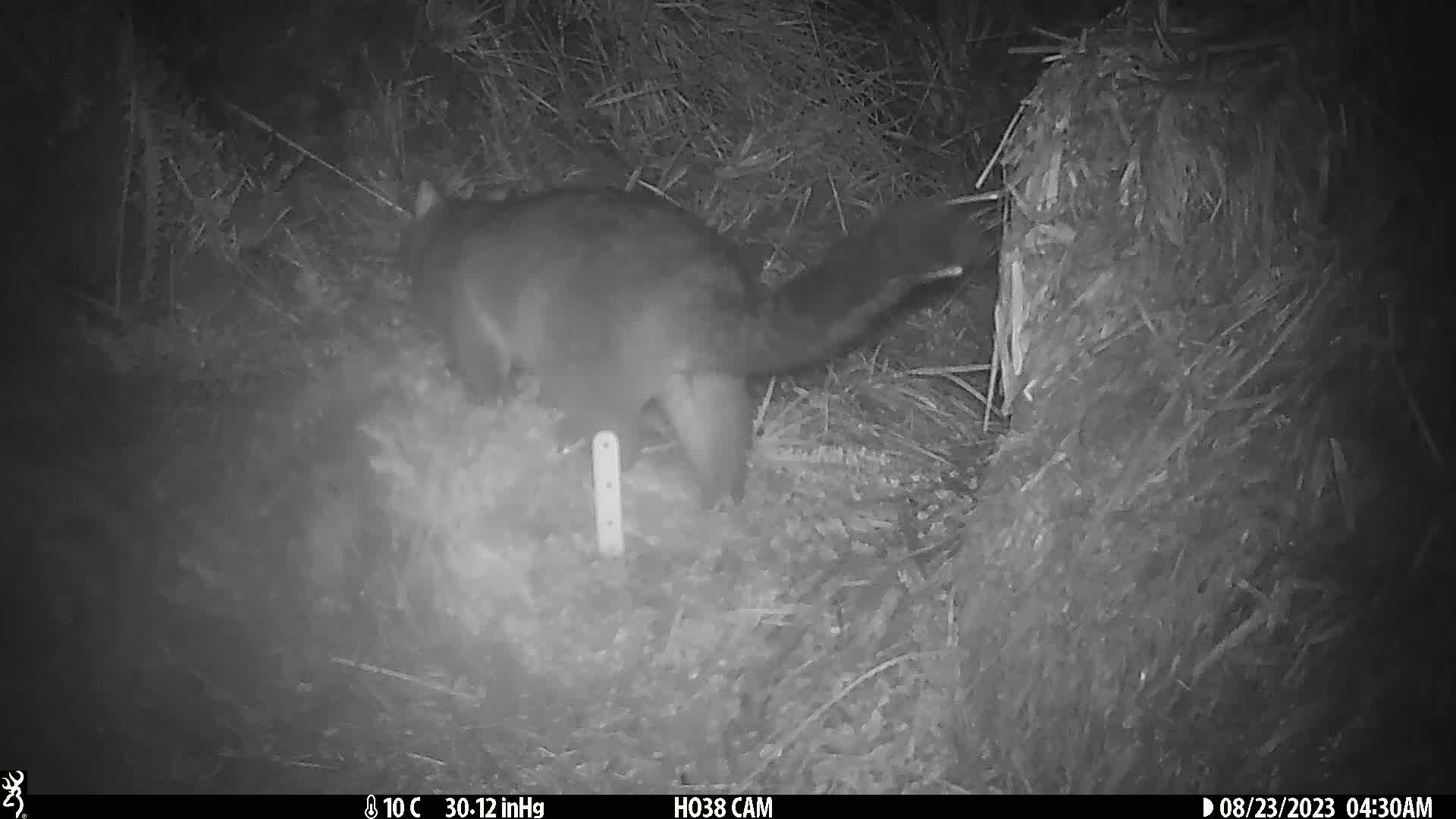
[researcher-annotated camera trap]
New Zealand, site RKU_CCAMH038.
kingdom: Animalia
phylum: Chordata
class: Mammalia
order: Diprotodontia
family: Phalangeridae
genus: Trichosurus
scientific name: Trichosurus vulpecula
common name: common brushtail possum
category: possum